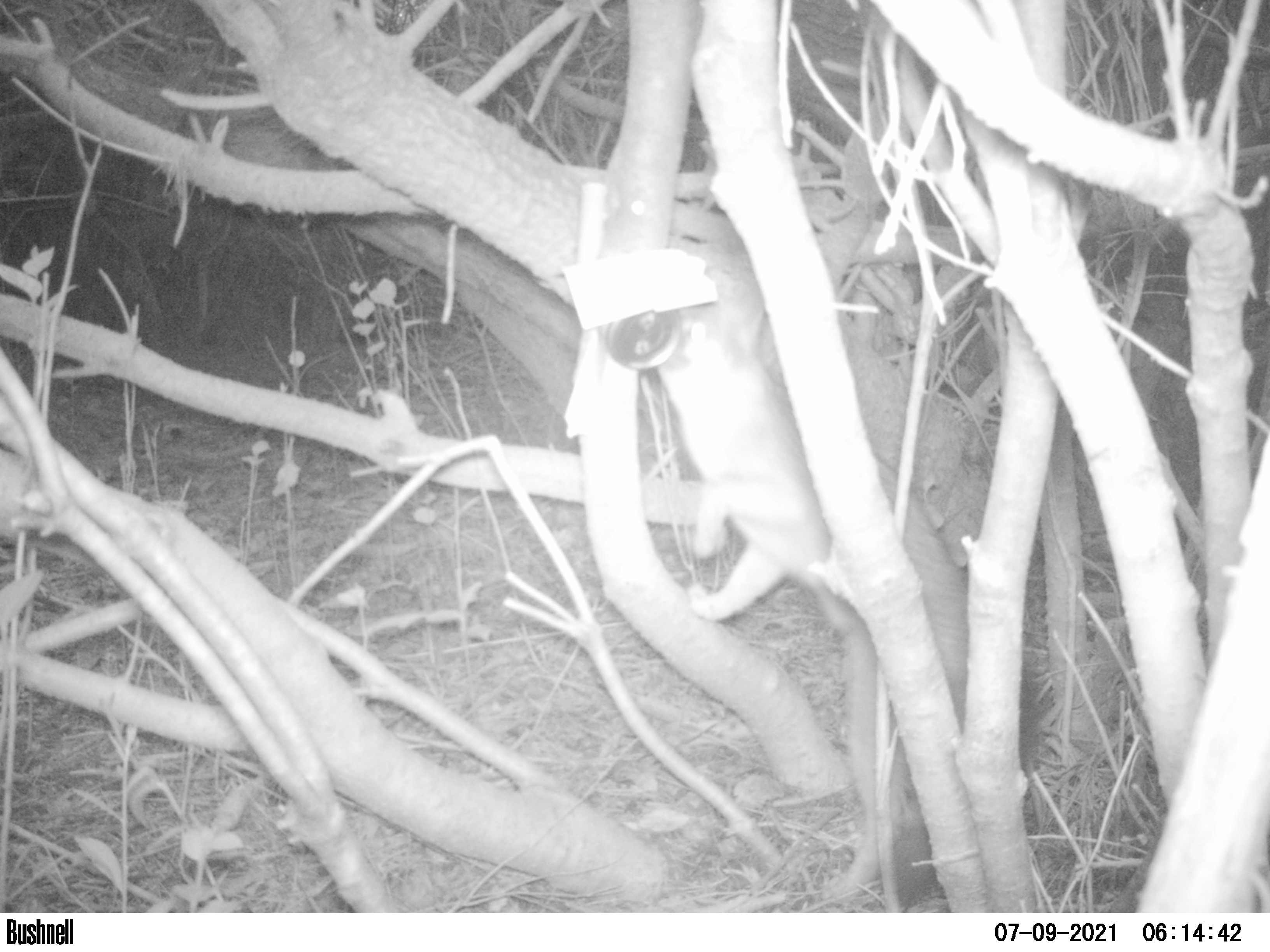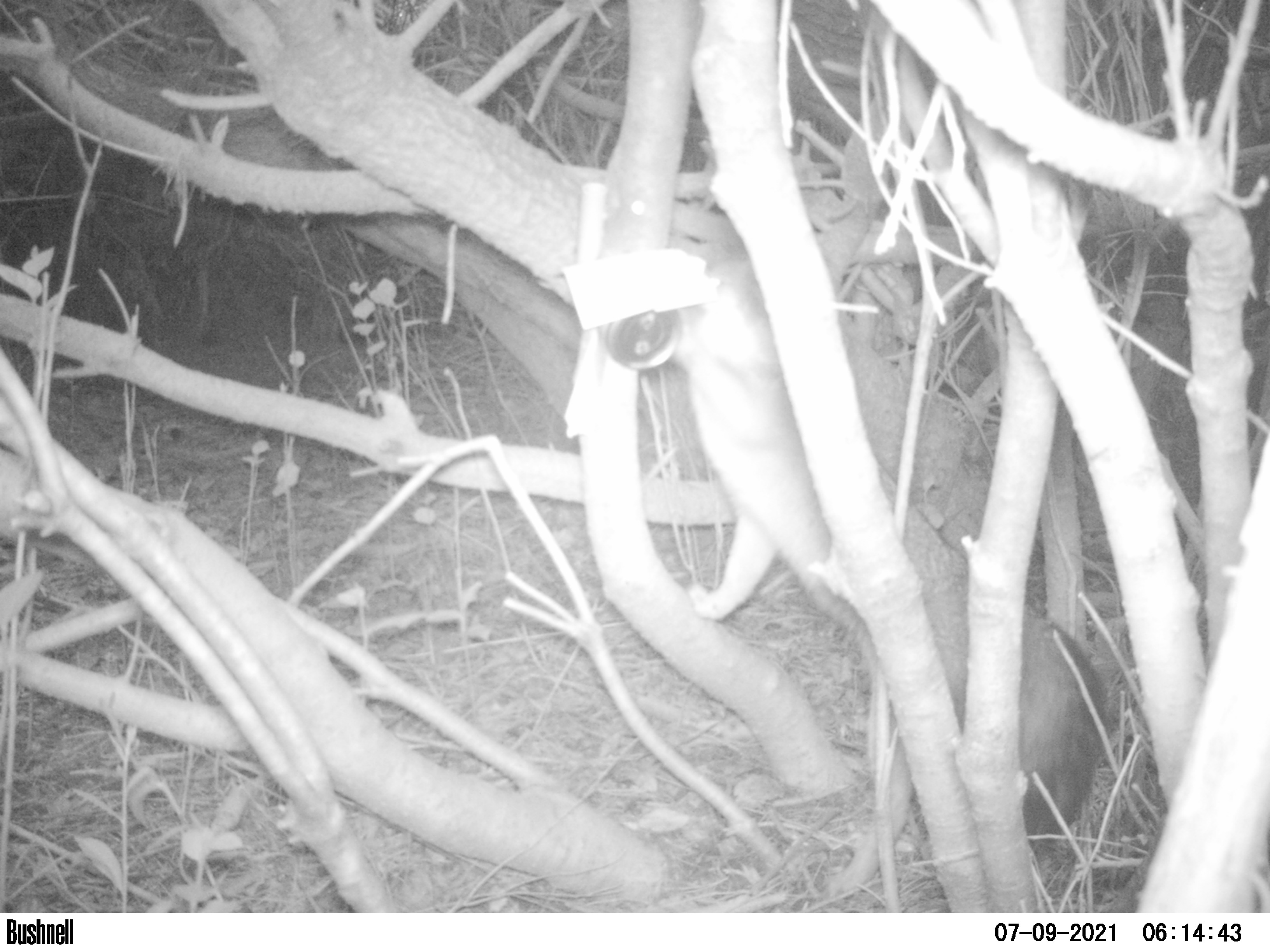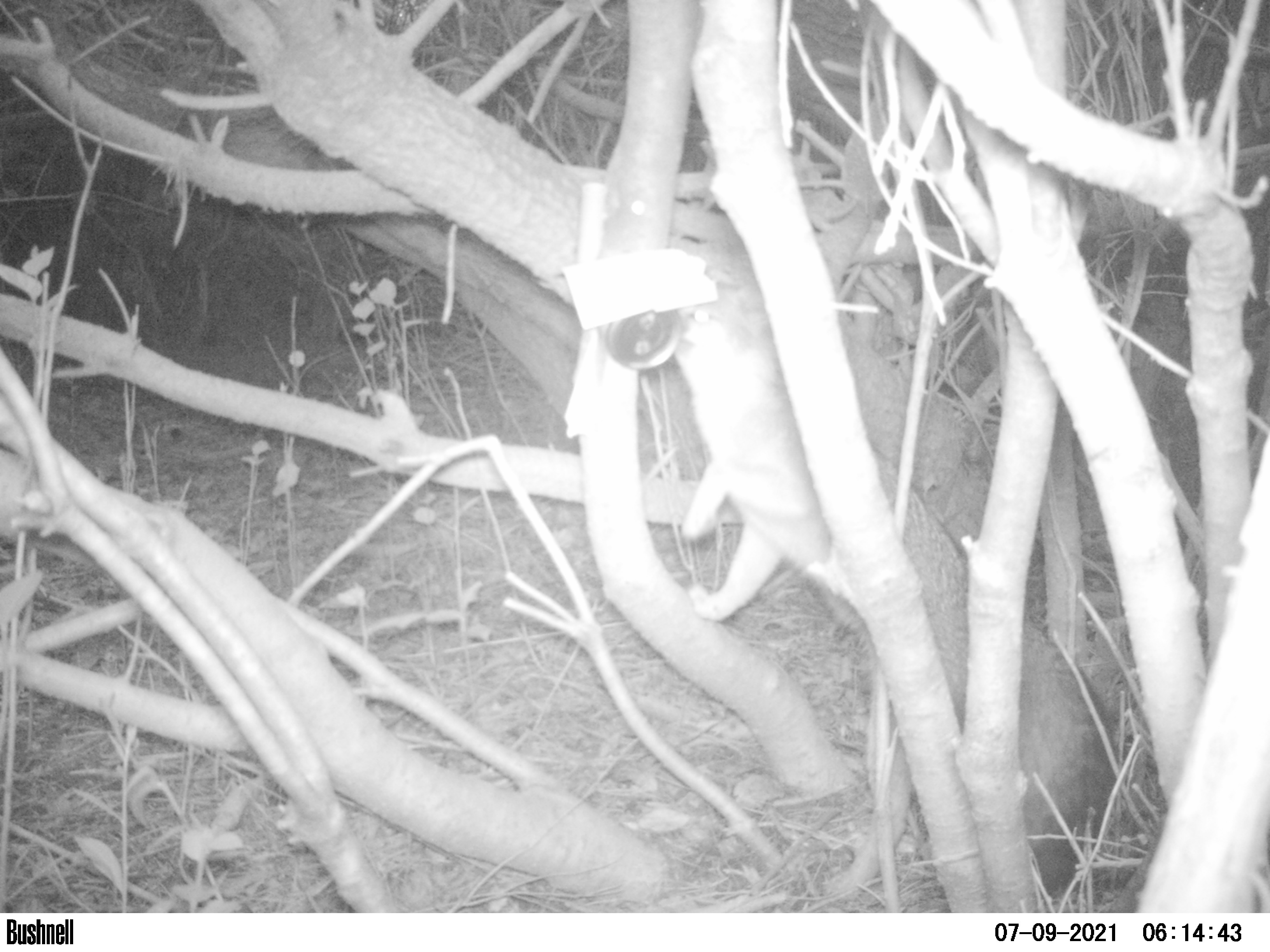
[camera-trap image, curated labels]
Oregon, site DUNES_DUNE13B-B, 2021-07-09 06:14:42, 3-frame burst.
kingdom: Animalia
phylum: Chordata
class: Mammalia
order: Carnivora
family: Canidae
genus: Urocyon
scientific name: Urocyon cinereoargenteus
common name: gray fox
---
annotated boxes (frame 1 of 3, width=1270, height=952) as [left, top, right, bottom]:
gray fox: [575, 189, 1070, 915]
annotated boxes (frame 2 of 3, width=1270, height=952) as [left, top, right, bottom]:
gray fox: [525, 191, 1120, 868]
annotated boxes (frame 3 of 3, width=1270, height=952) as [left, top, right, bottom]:
gray fox: [591, 281, 1116, 882]